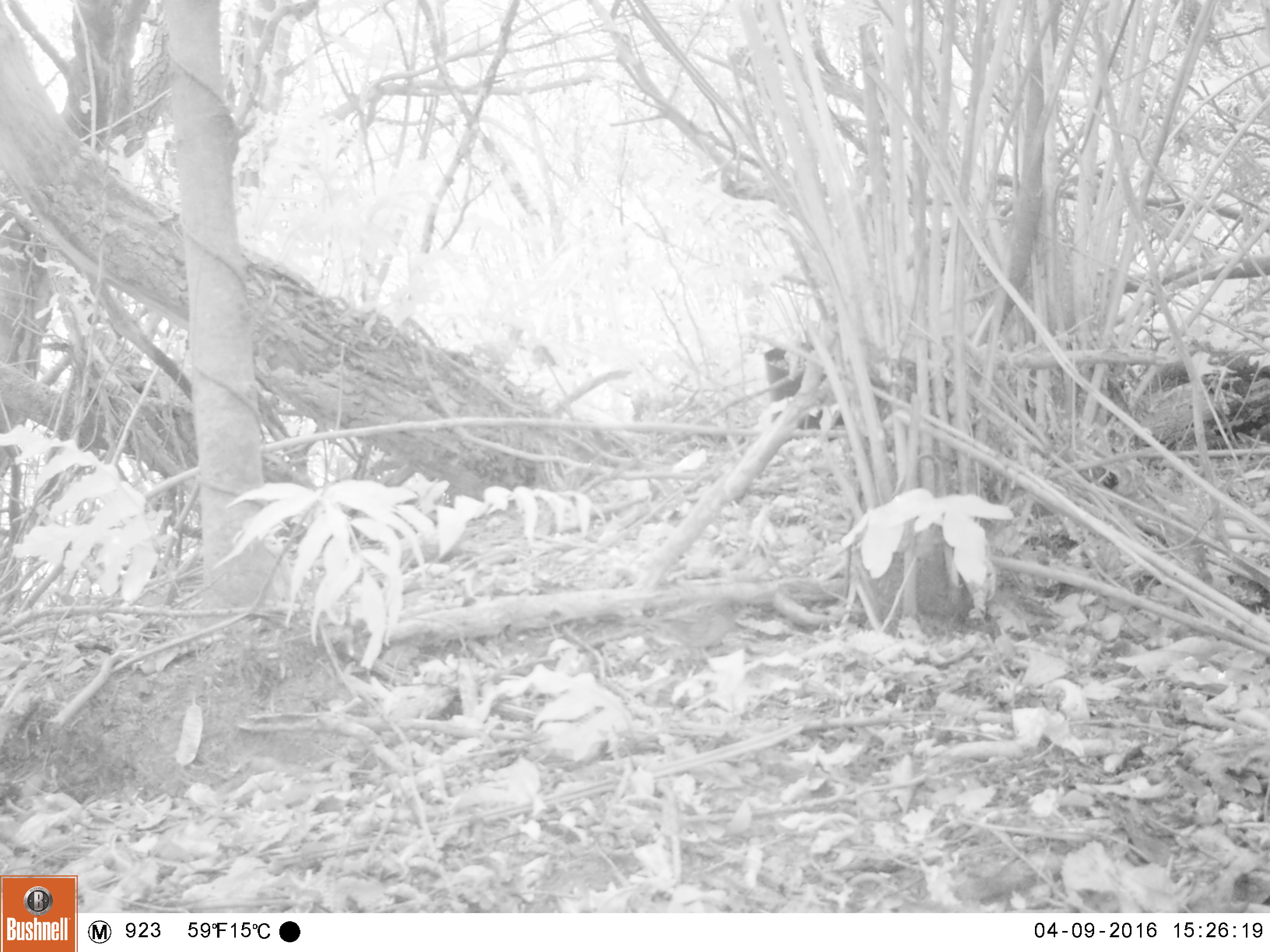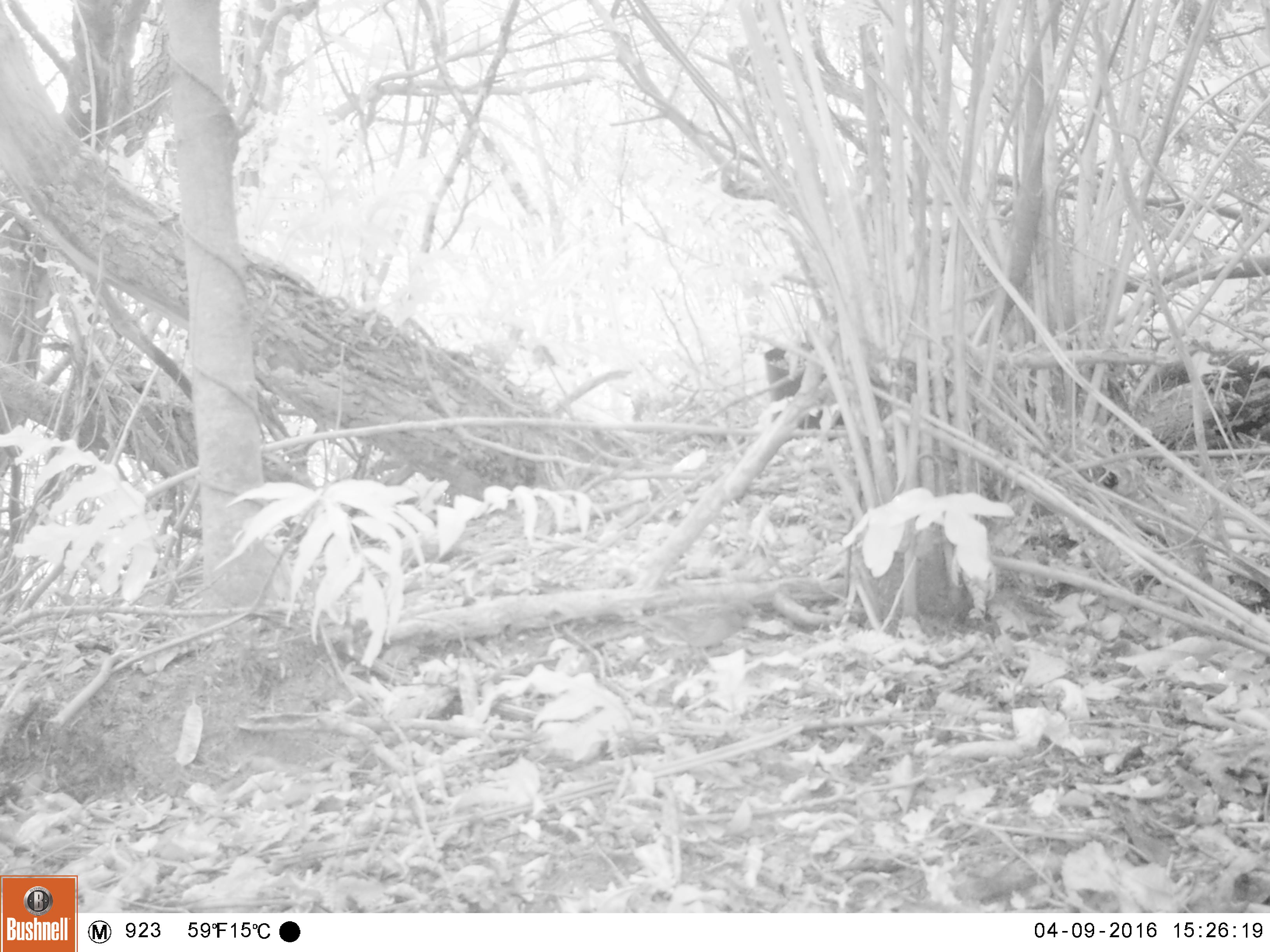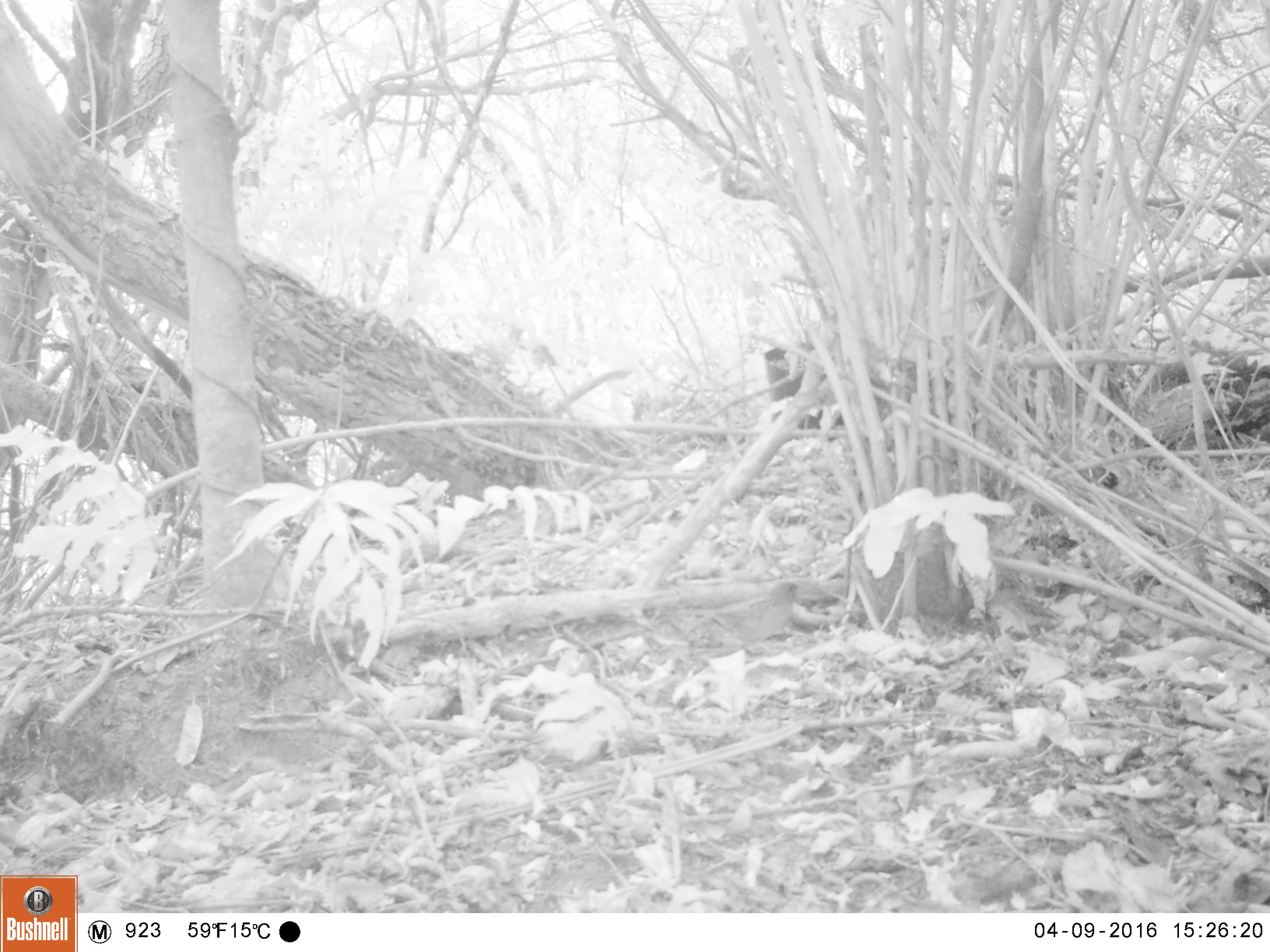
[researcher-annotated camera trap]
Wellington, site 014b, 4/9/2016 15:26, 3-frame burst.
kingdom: Animalia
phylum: Chordata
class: Aves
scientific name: Aves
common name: bird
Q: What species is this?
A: Bird (Aves).